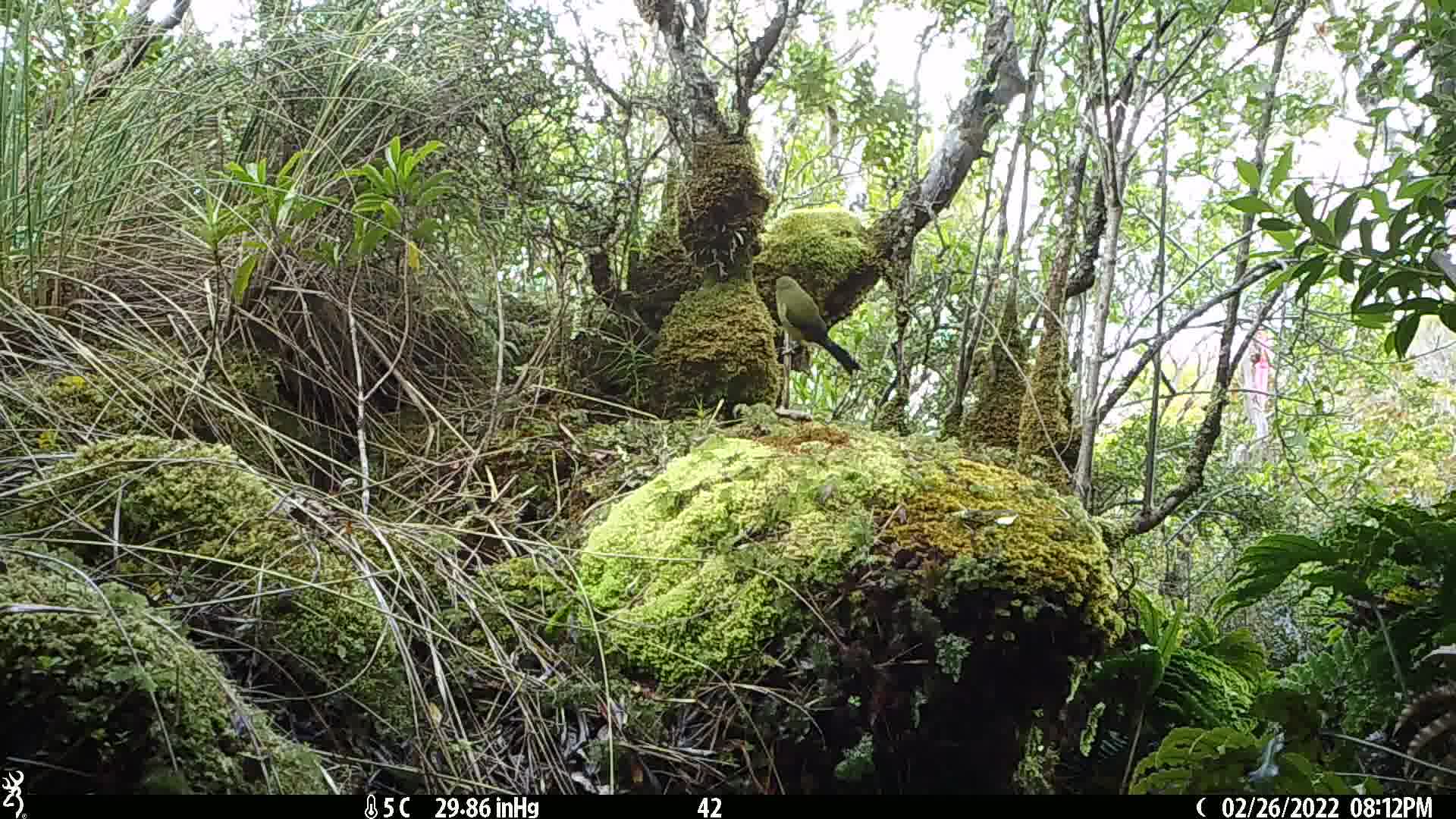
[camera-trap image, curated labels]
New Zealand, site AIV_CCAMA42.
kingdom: Animalia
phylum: Chordata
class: Aves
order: Passeriformes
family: Meliphagidae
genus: Anthornis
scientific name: Anthornis melanura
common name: new zealand bellbird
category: bellbird